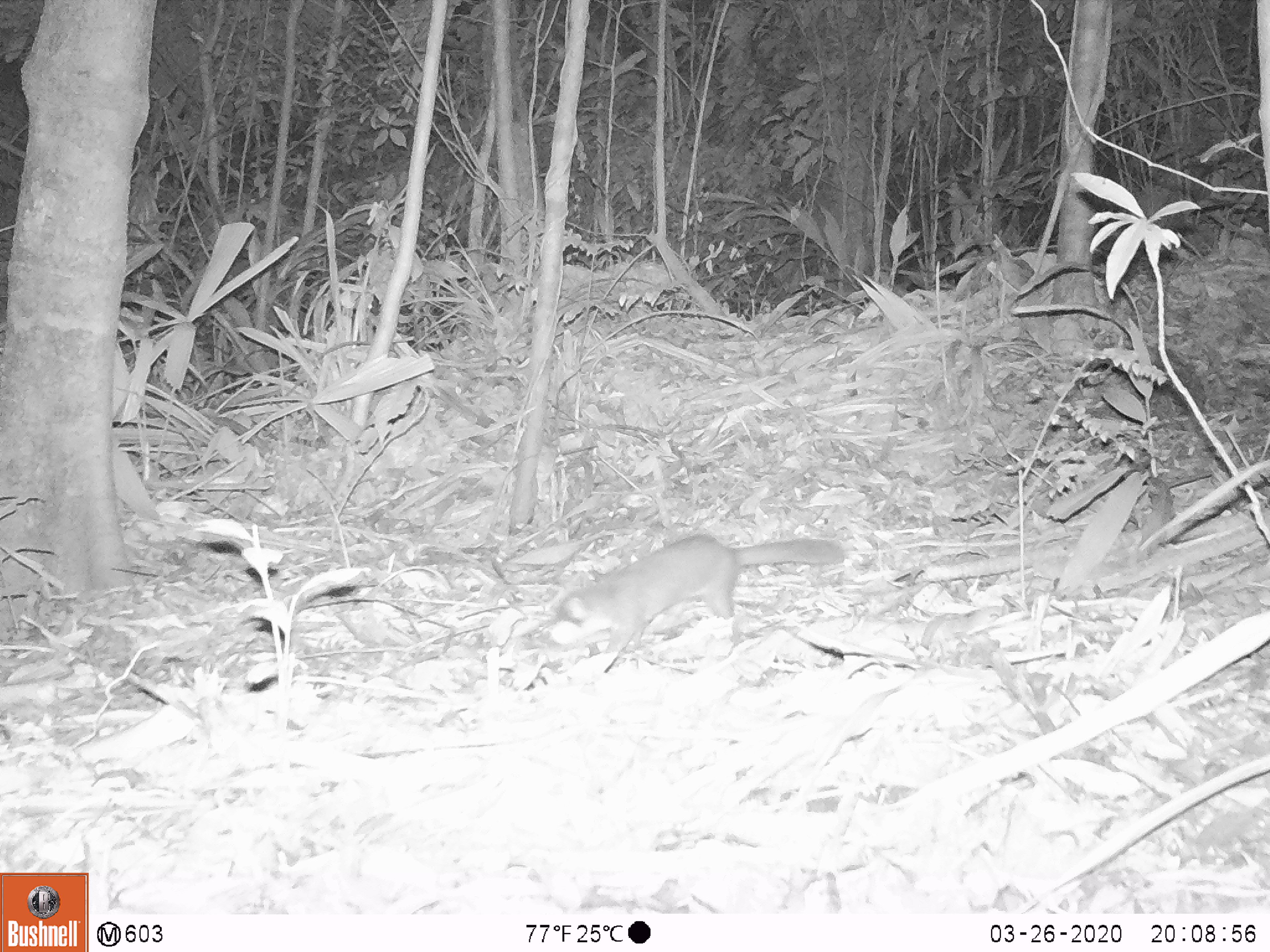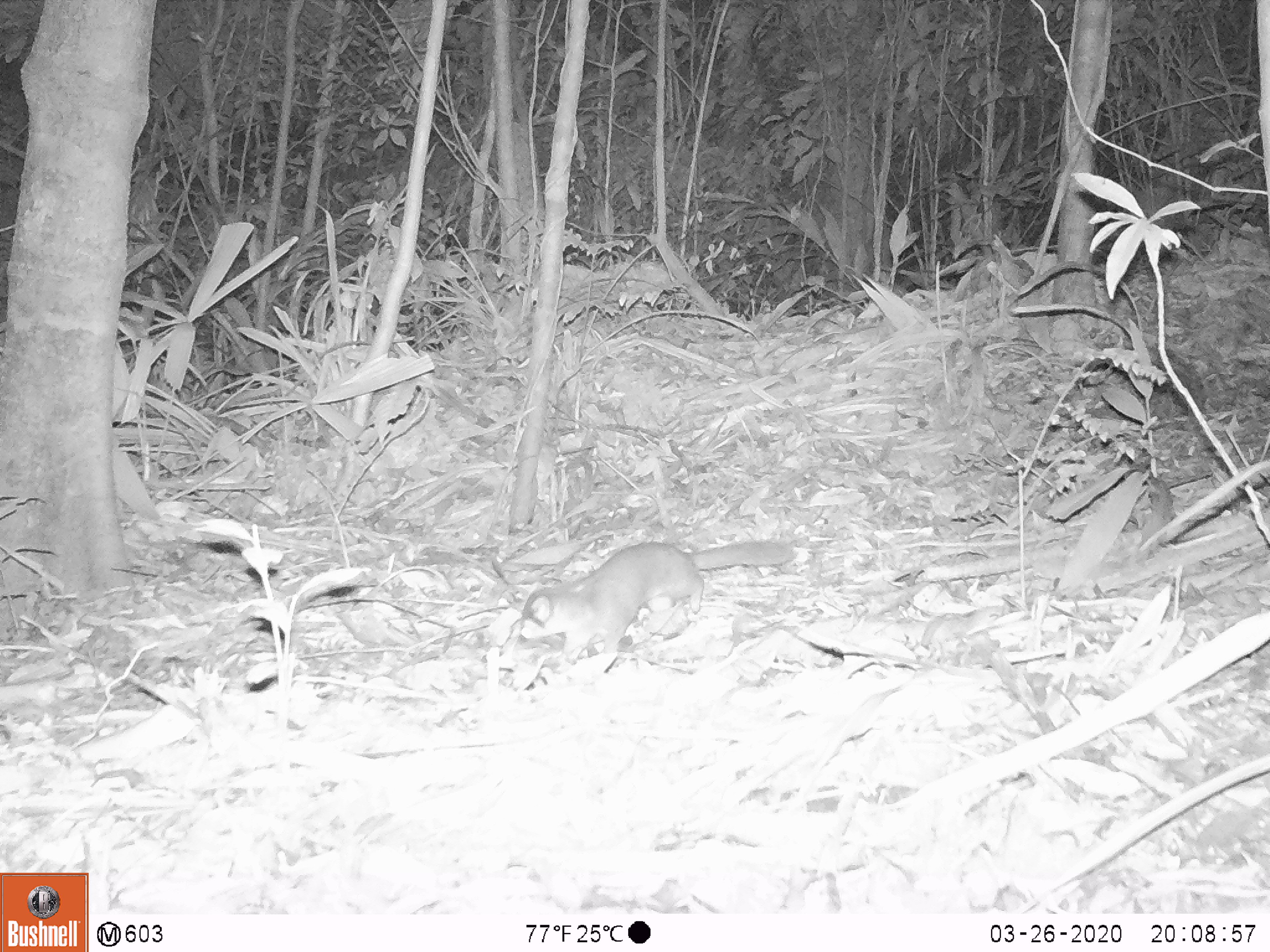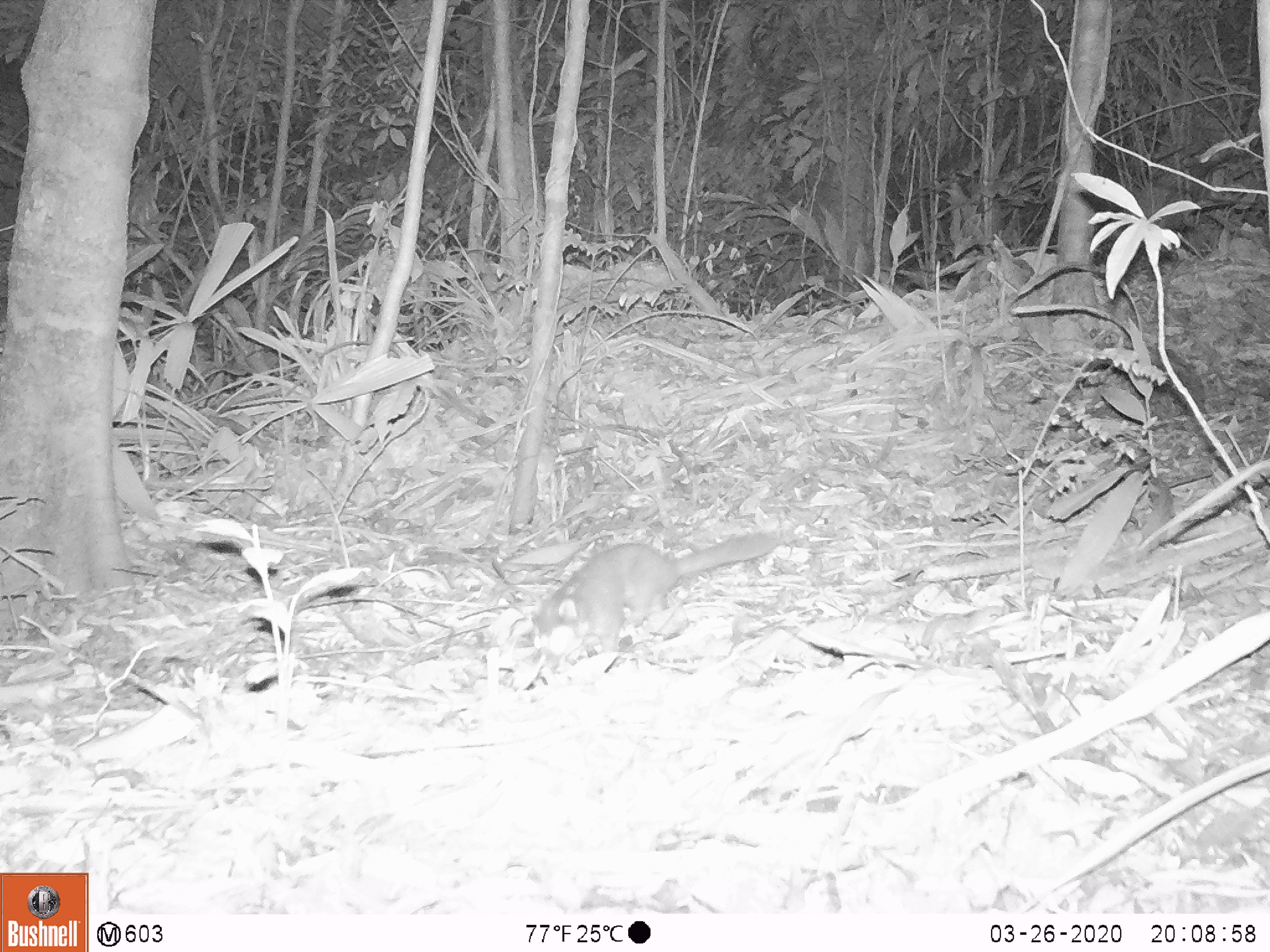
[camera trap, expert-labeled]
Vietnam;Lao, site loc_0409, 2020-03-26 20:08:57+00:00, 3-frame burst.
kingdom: Animalia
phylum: Chordata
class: Mammalia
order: Carnivora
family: Mustelidae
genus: Melogale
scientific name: Melogale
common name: ferret badger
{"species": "ferret badger (Melogale)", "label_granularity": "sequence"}